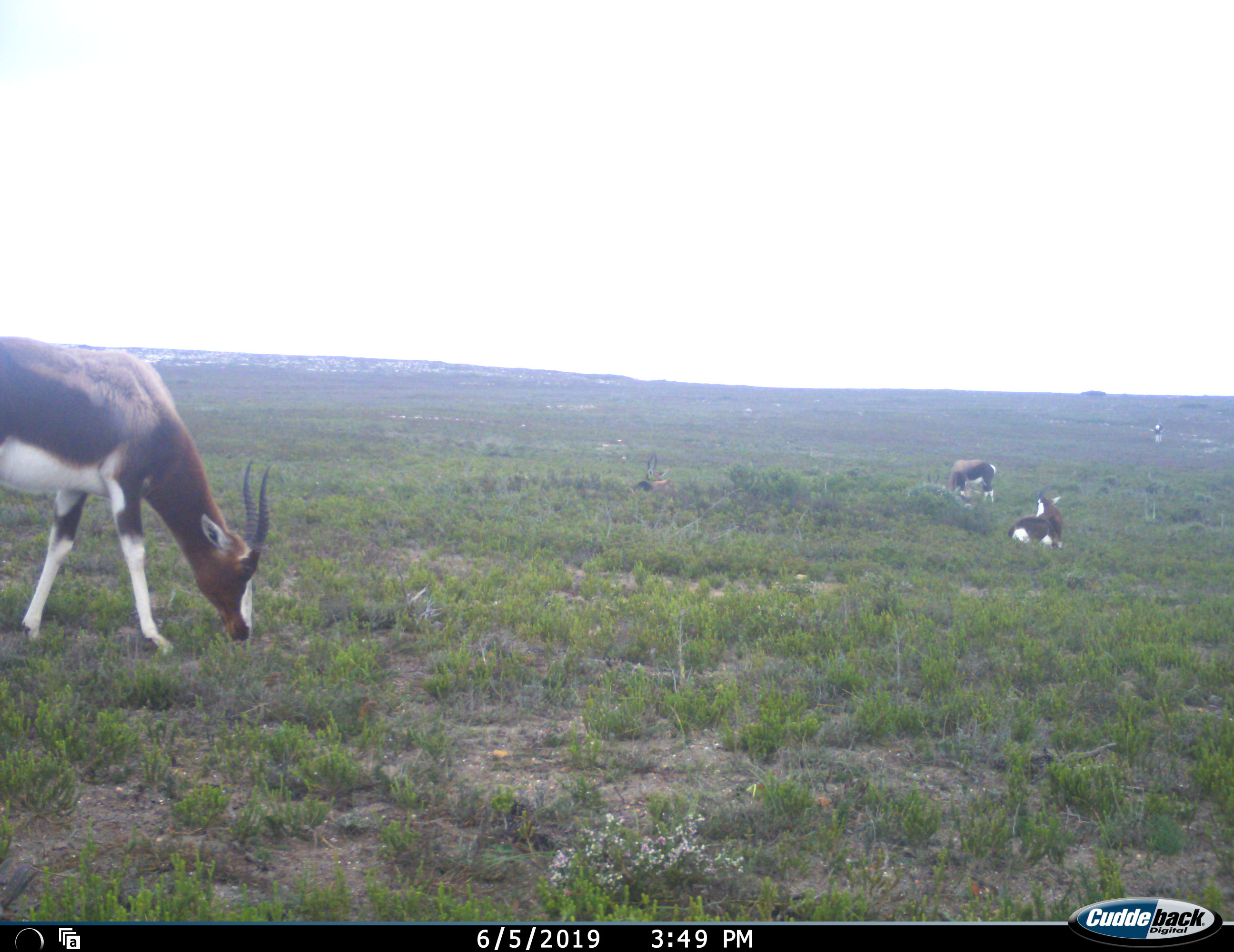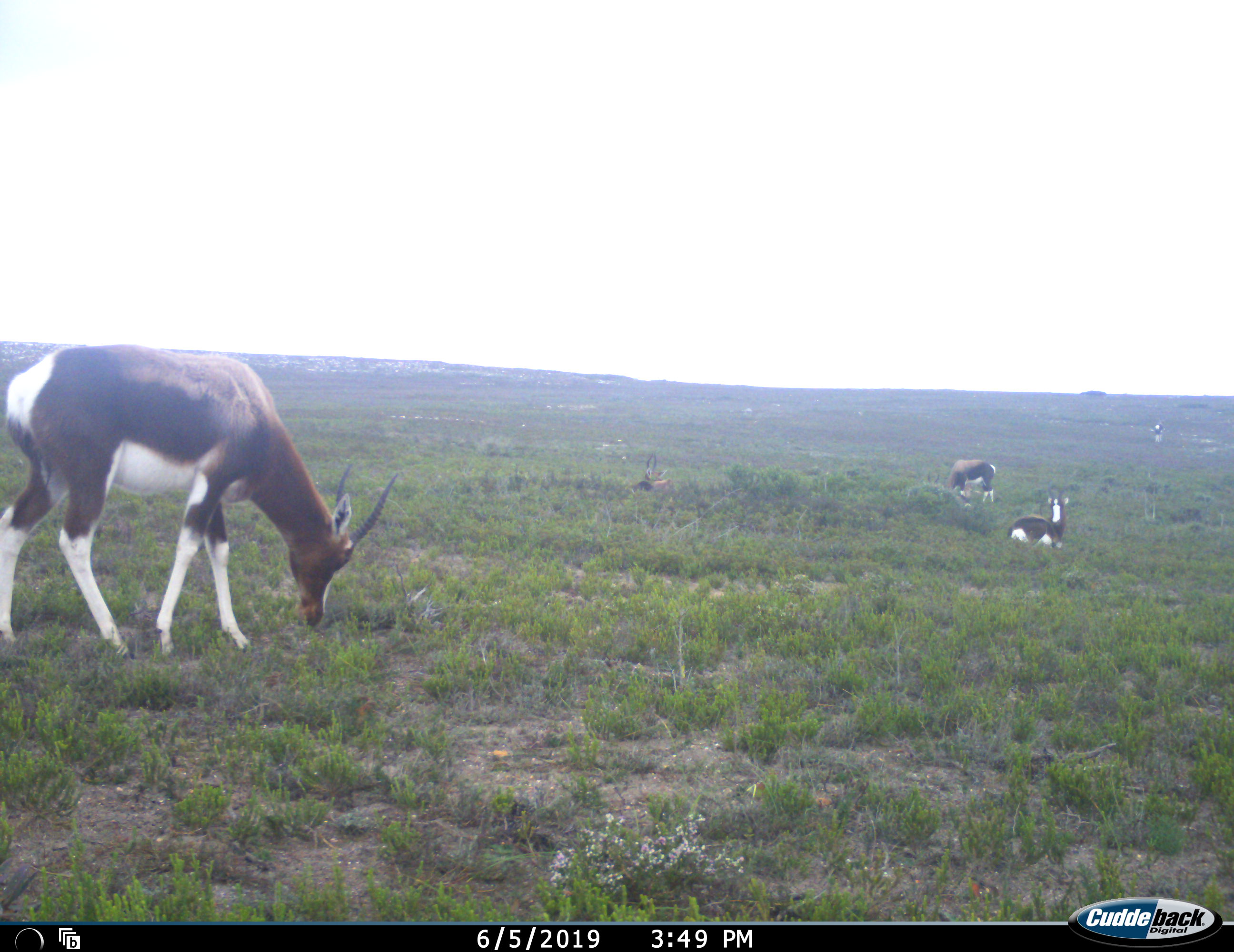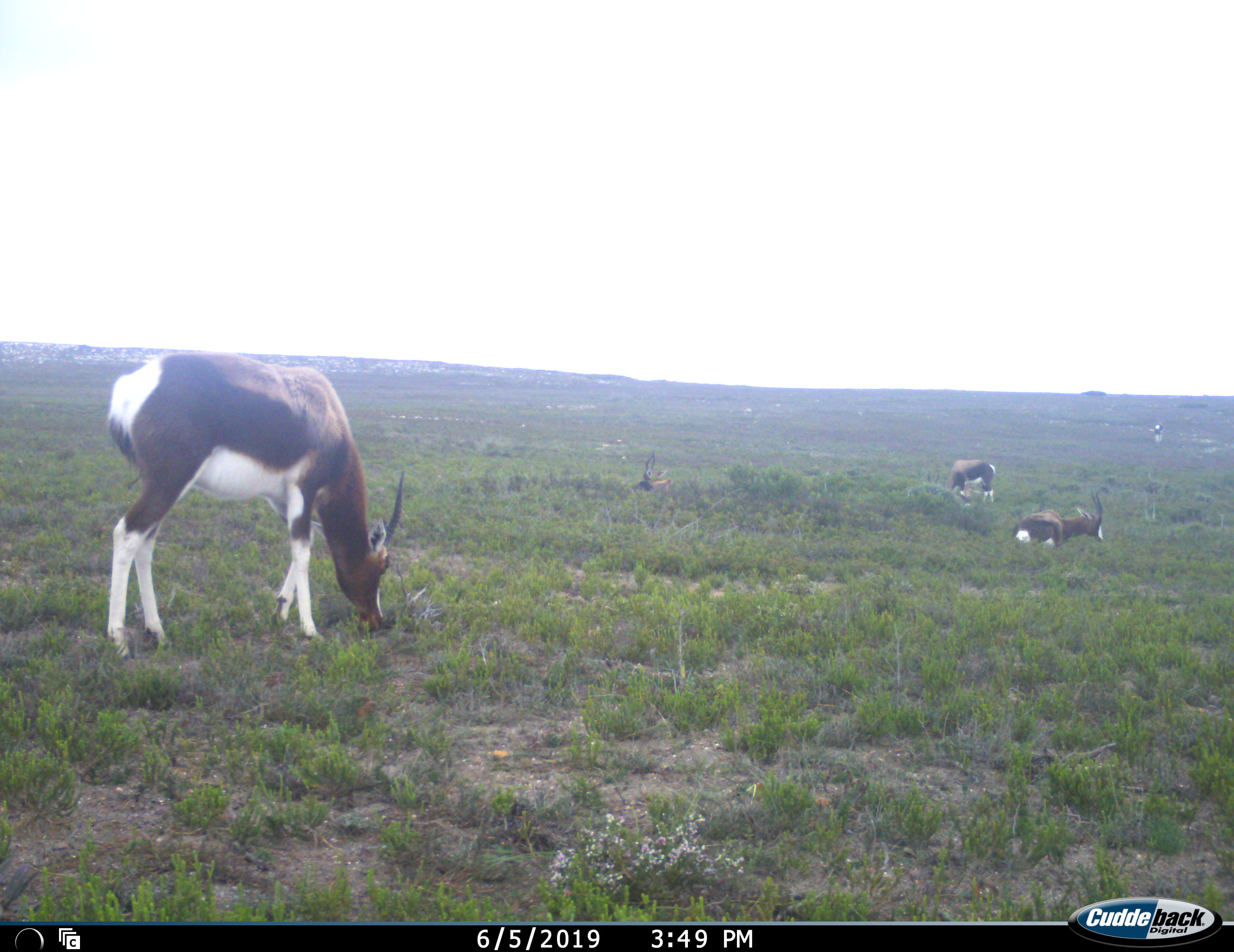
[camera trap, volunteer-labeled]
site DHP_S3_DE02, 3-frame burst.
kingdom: Animalia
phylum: Chordata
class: Mammalia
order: Artiodactyla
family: Bovidae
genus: Damaliscus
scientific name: Damaliscus pygargus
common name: bontebok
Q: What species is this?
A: Bontebok (Damaliscus pygargus).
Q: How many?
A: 5.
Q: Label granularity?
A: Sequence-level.